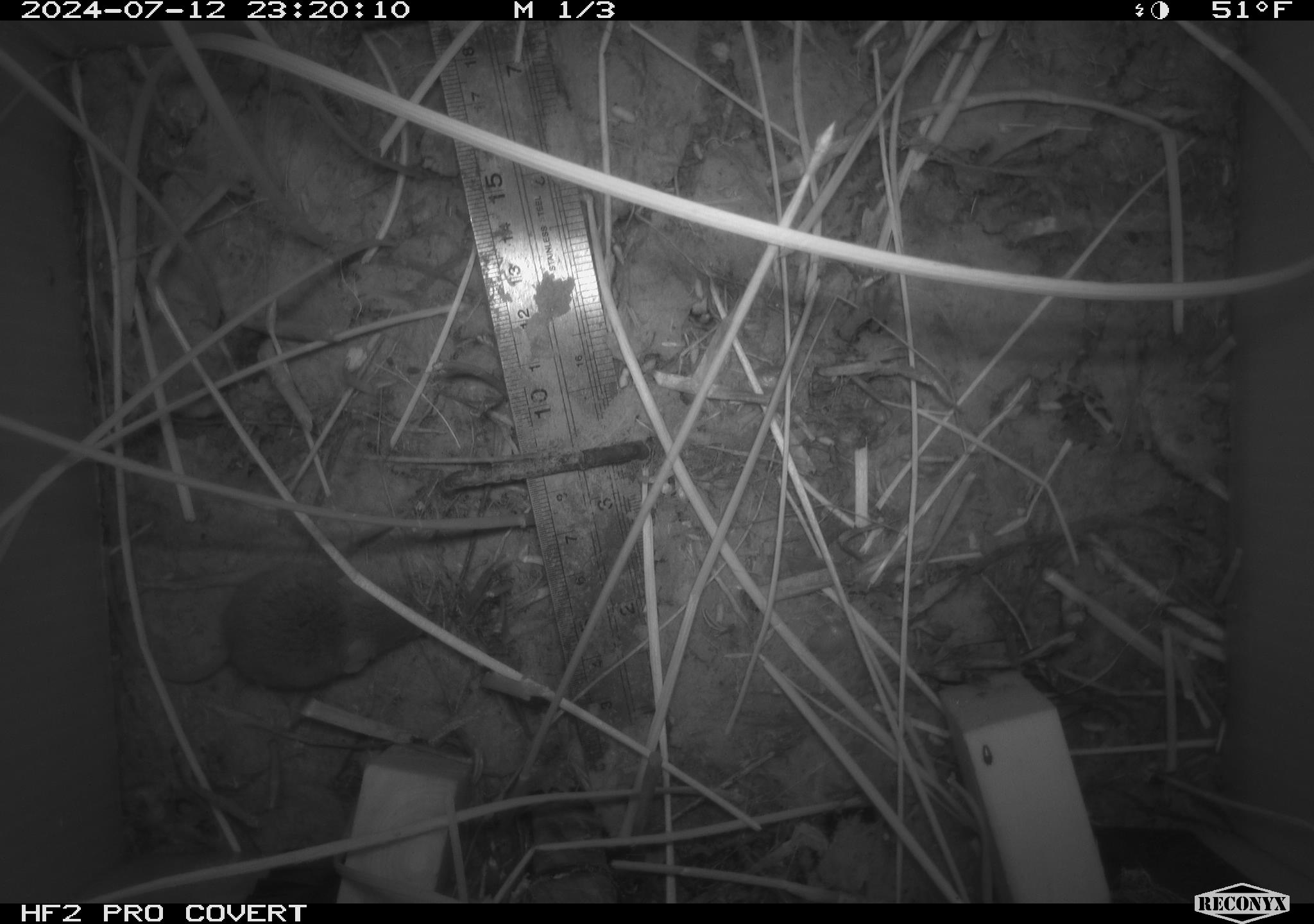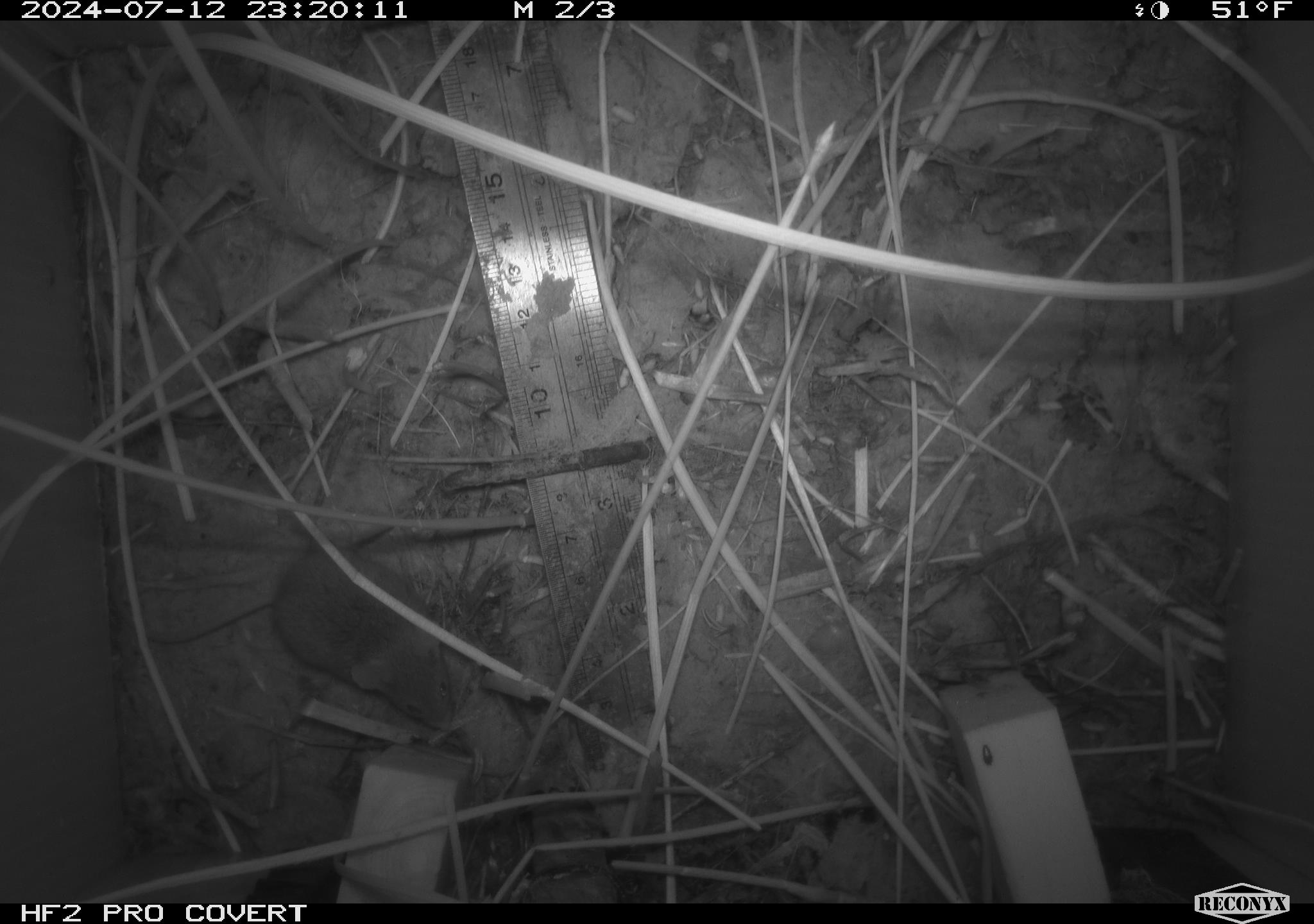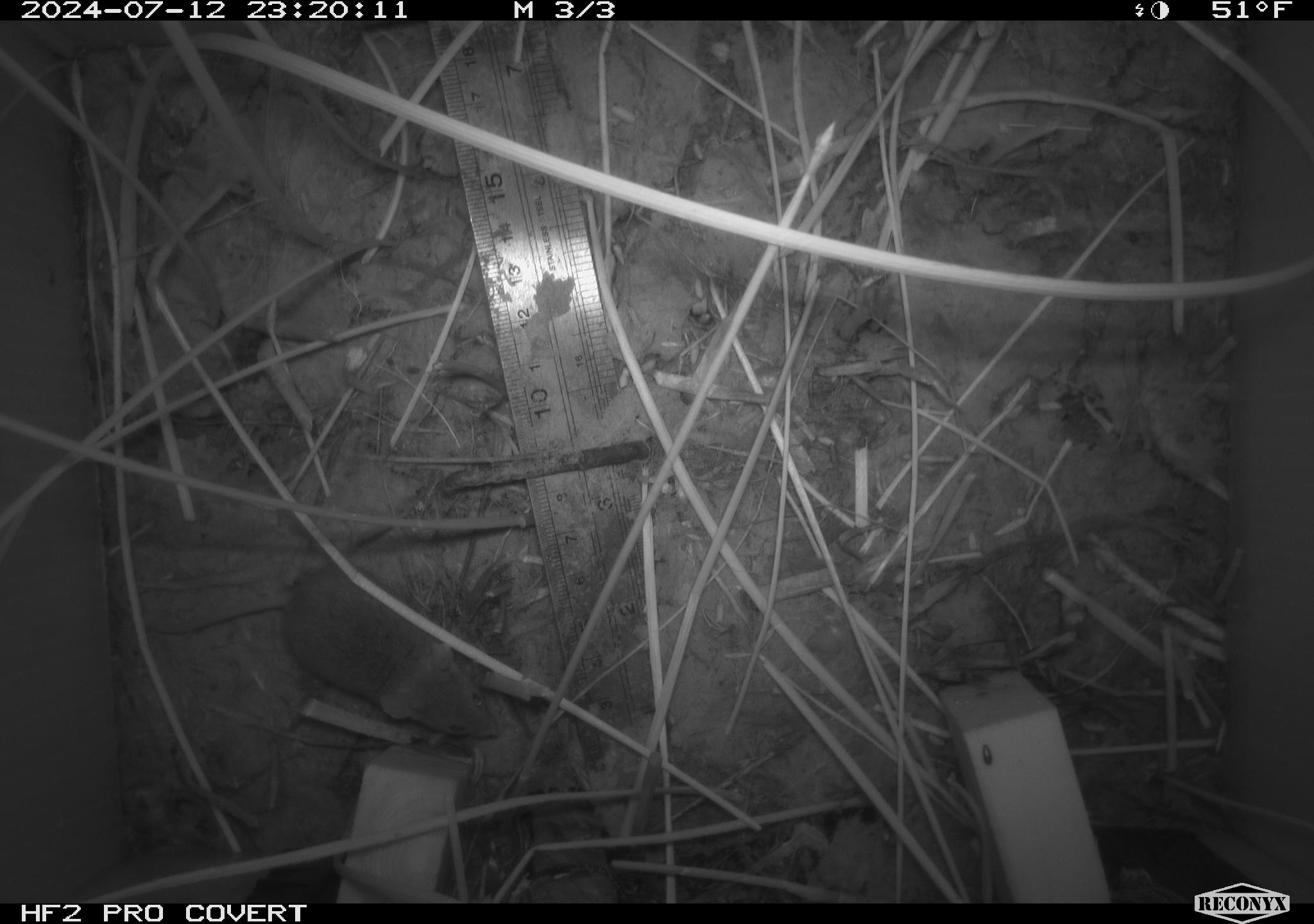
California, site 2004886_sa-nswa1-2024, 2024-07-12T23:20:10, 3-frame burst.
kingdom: Animalia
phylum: Chordata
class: Mammalia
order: Rodentia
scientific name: Rodentia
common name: rodent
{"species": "rodent (Rodentia)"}